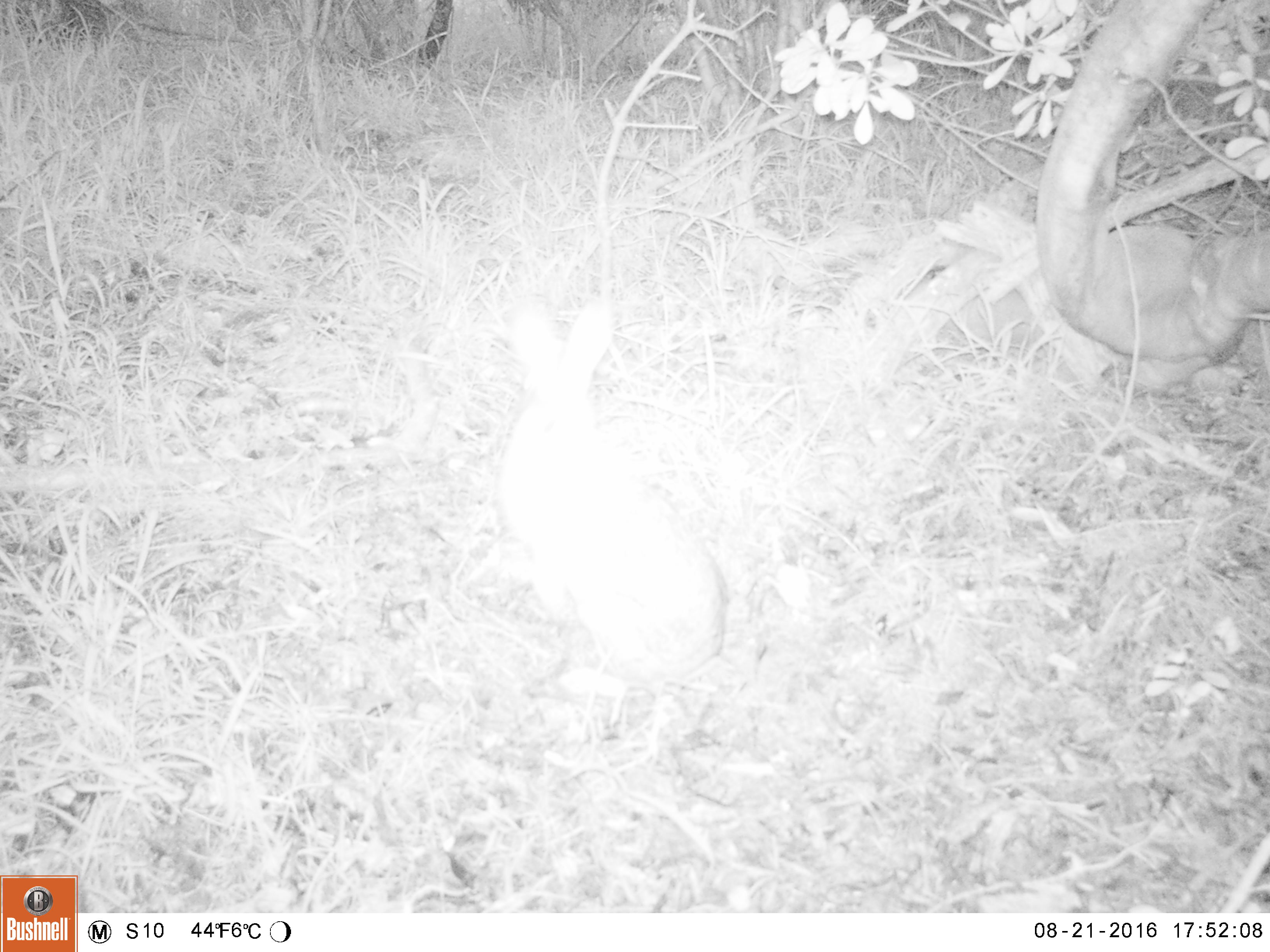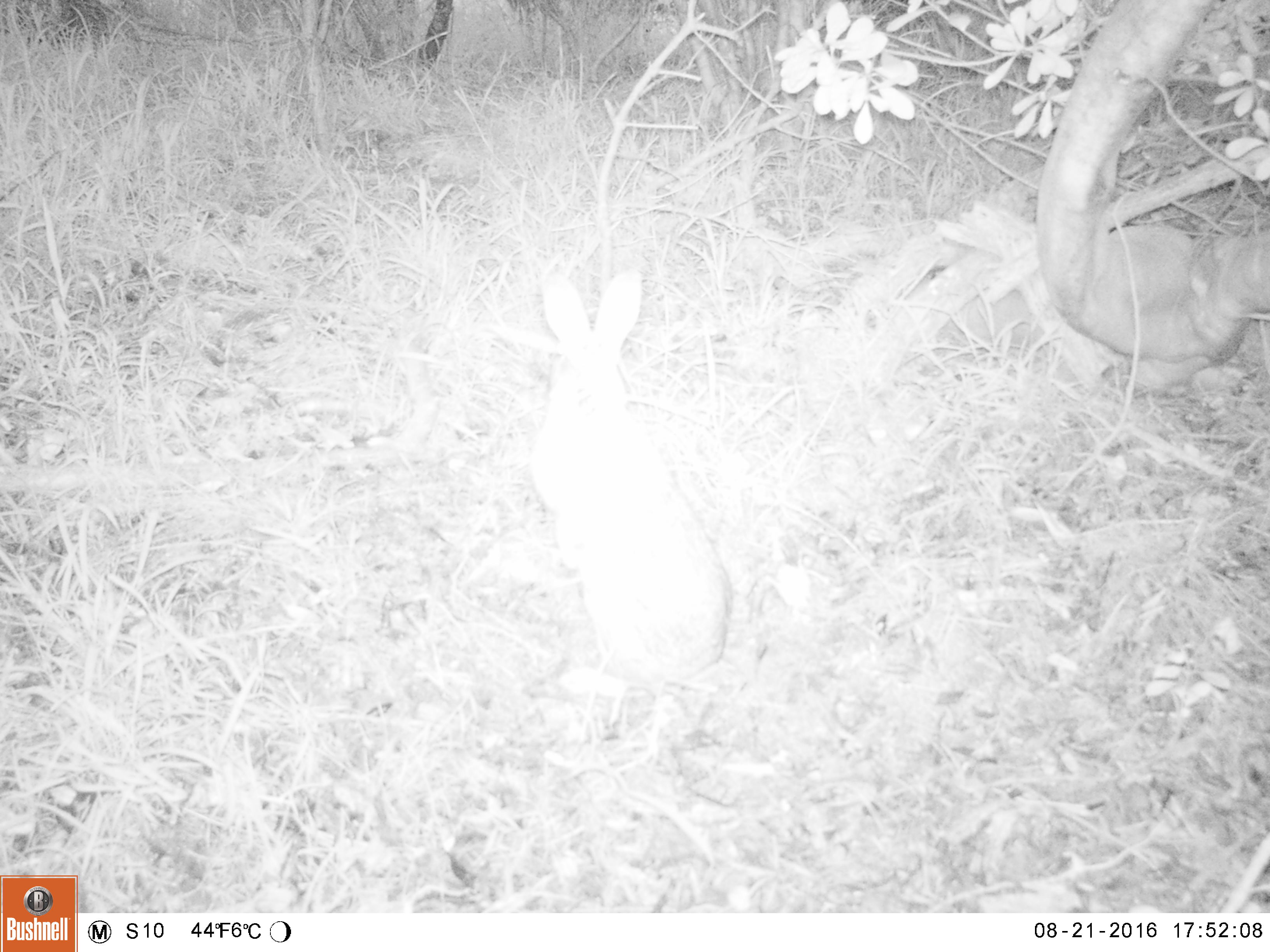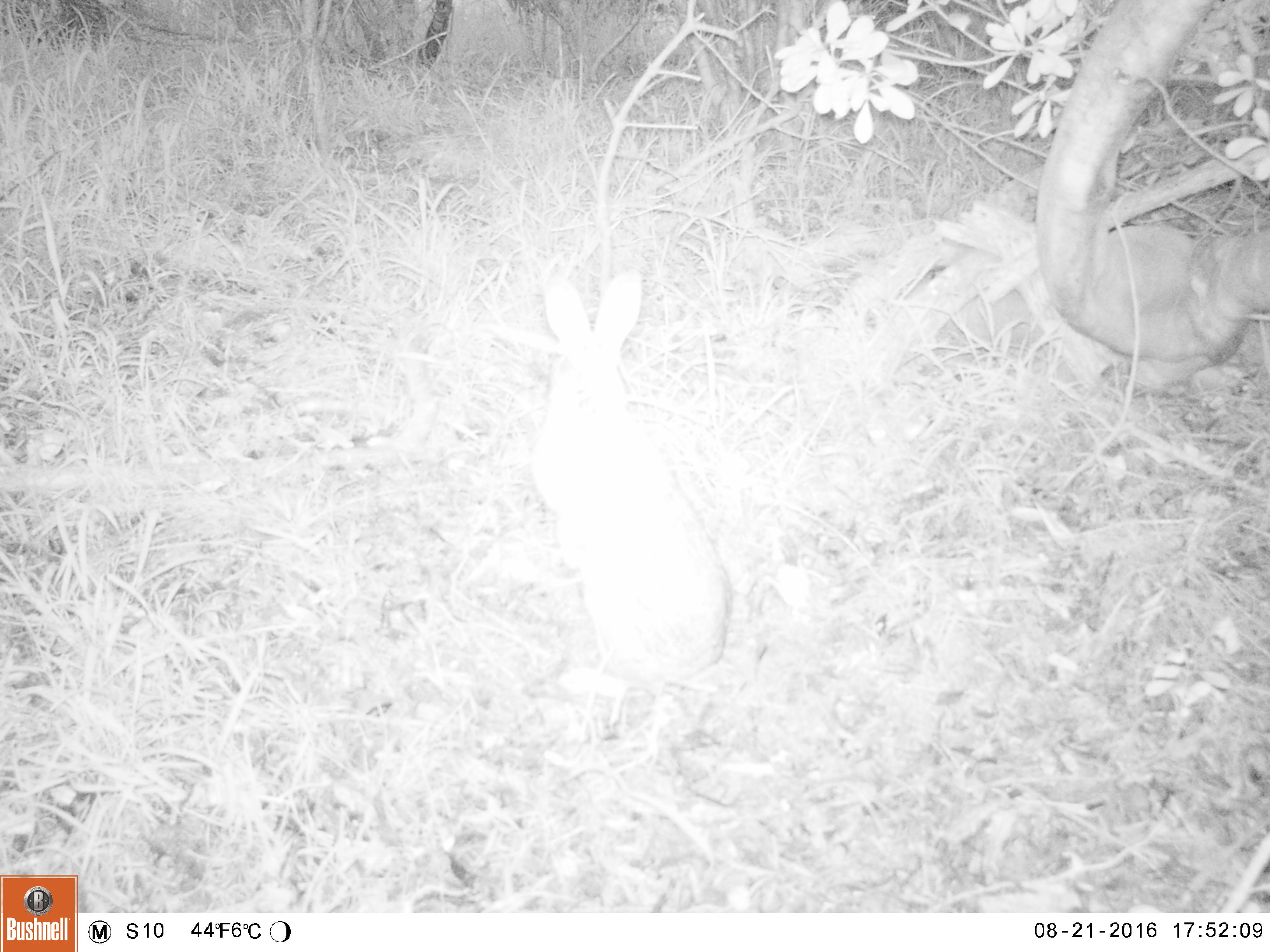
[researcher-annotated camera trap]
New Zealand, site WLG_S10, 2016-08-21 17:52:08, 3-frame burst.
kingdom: Animalia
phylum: Chordata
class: Mammalia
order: Lagomorpha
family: Leporidae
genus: Oryctolagus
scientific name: Oryctolagus cuniculus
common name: european rabbit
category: rabbit